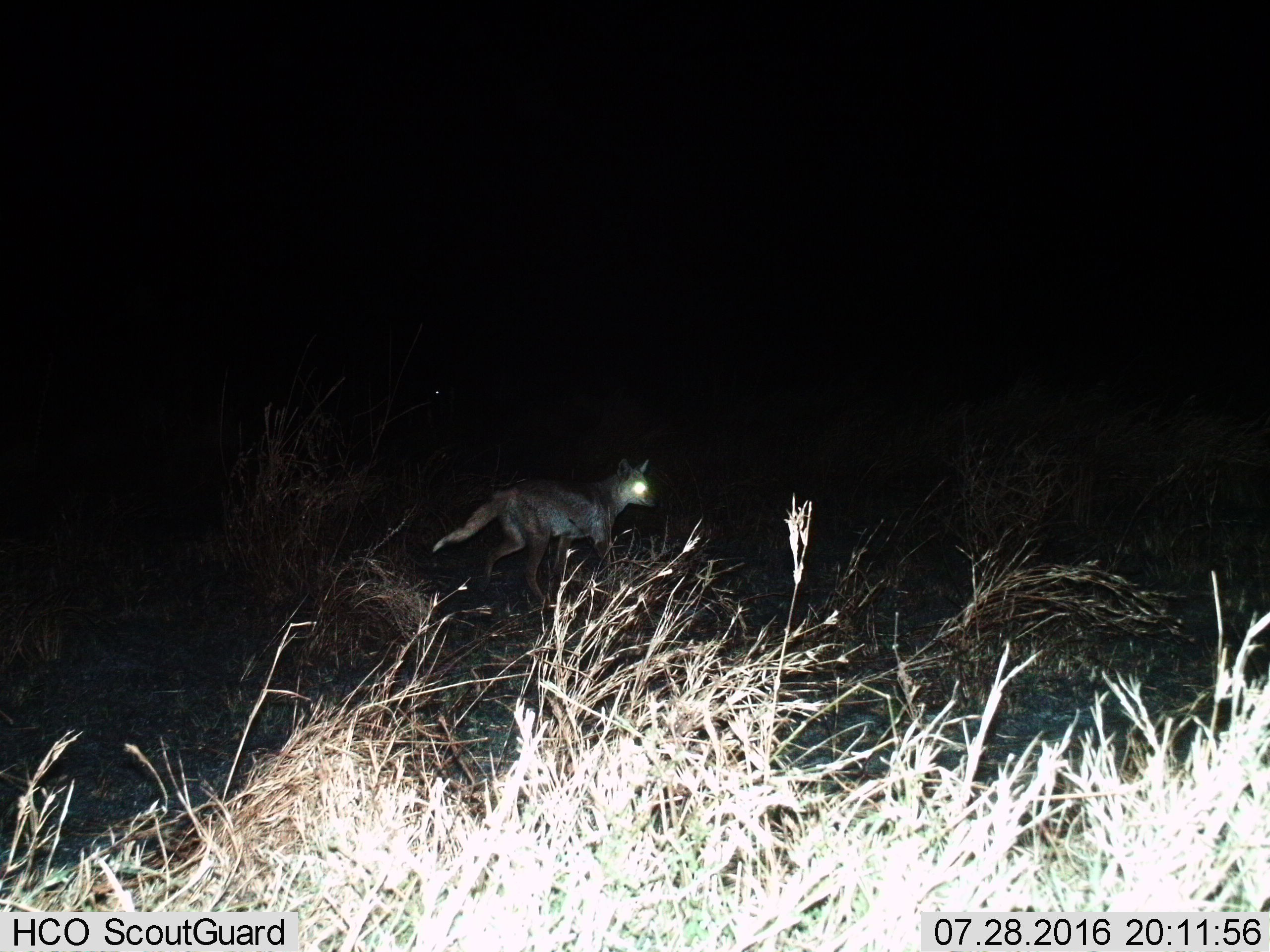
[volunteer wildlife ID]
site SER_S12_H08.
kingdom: Animalia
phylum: Chordata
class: Mammalia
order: Carnivora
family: Canidae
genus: Lupulella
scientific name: Lupulella mesomelas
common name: black-backed jackal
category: jackalblackbacked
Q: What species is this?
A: Jackalblackbacked (black-backed jackal) (Lupulella mesomelas).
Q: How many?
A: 1.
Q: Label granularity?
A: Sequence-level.